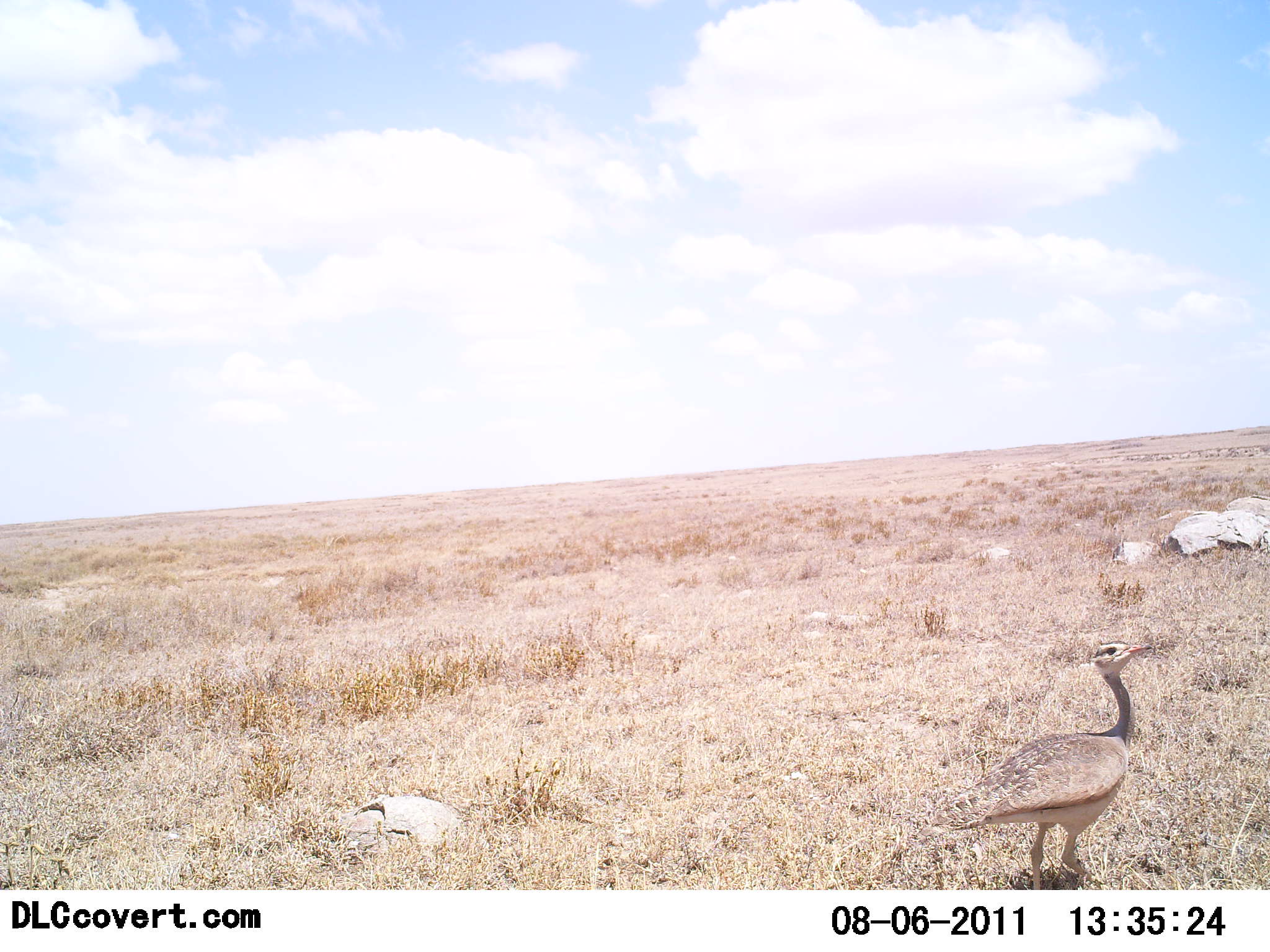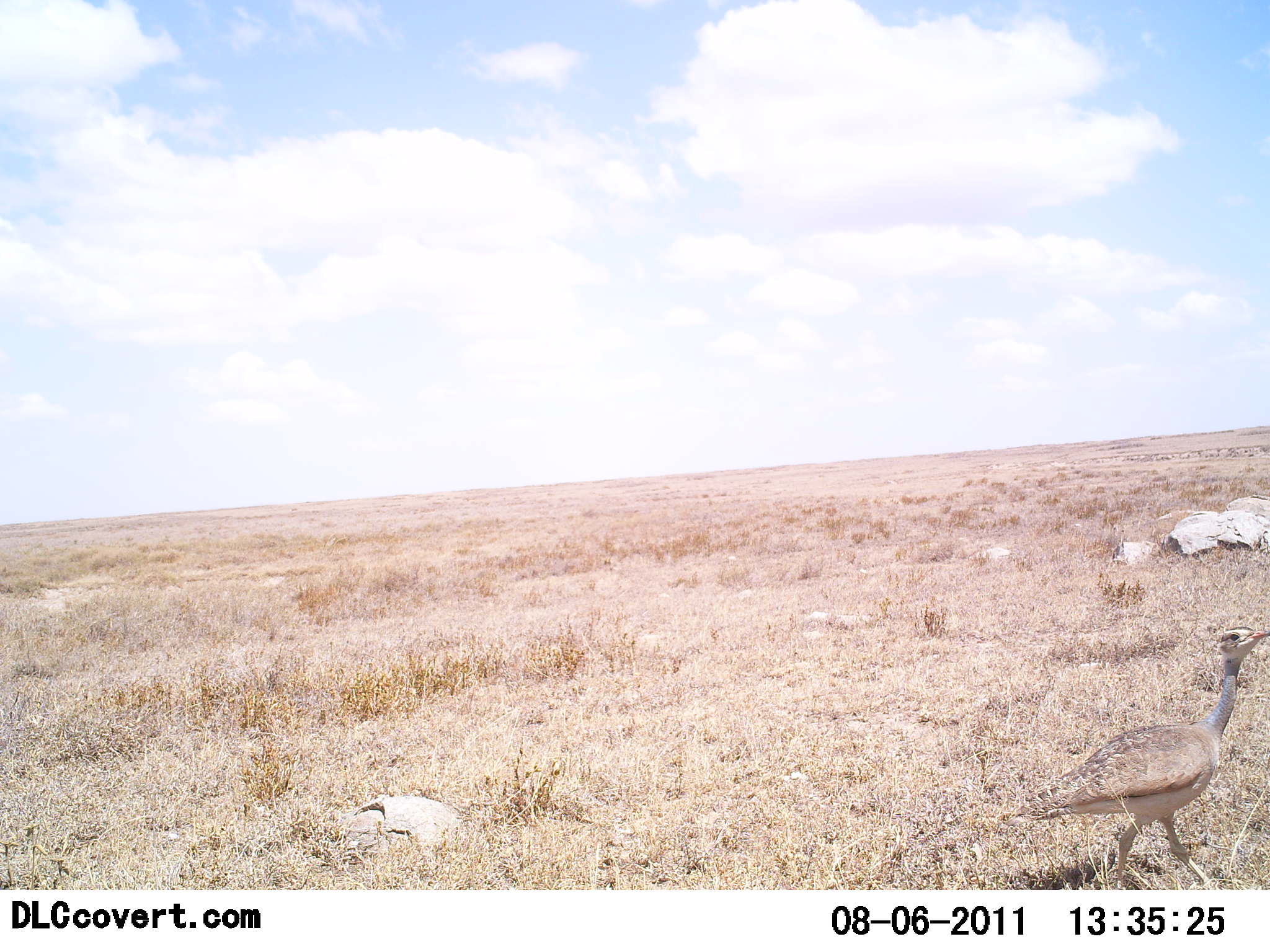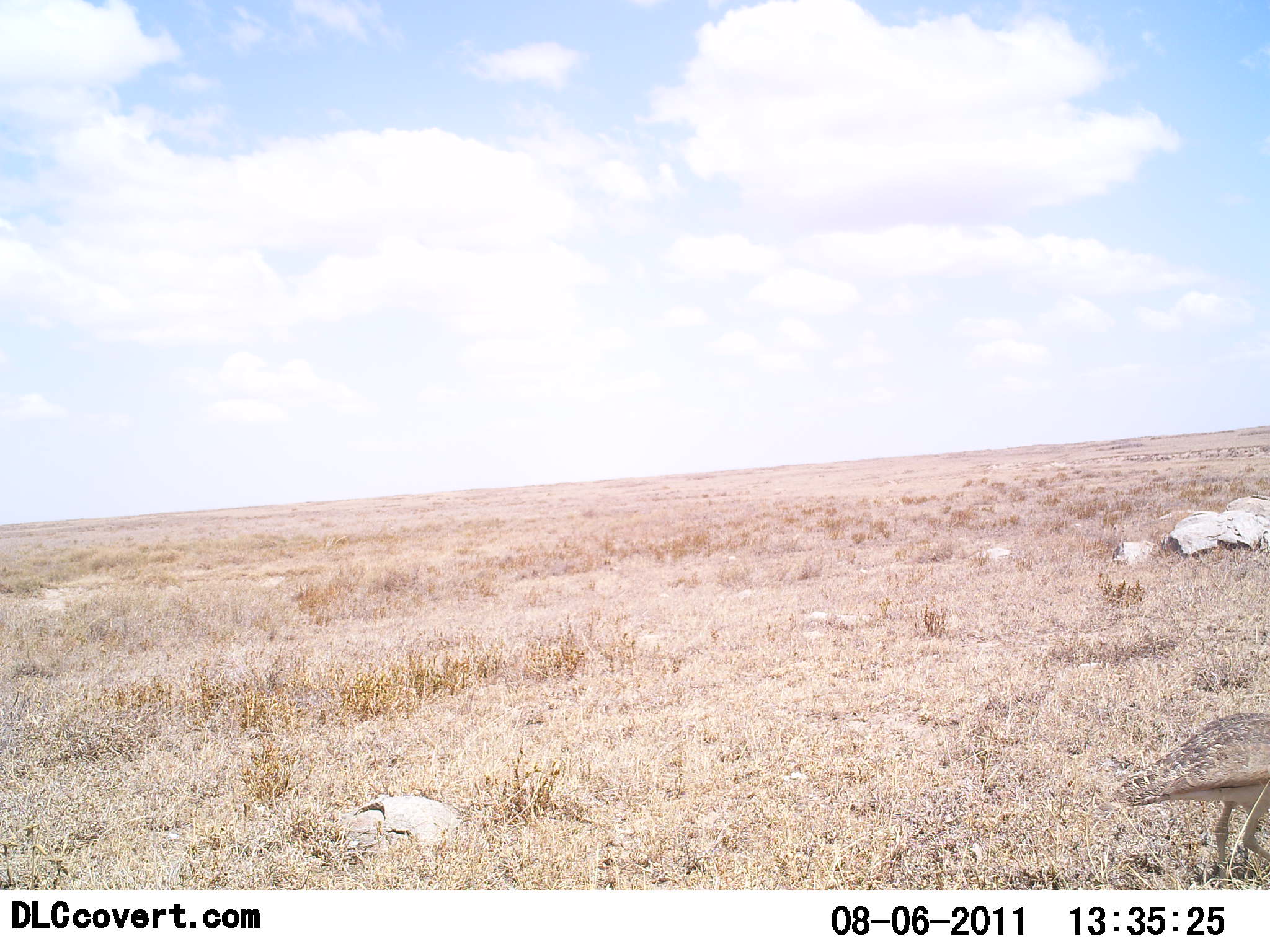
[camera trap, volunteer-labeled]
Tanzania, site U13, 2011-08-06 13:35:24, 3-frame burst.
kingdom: Animalia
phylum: Chordata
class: Aves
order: Otidiformes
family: Otididae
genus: Ardeotis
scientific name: Ardeotis kori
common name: kori bustard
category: koribustard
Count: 1.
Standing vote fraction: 10%.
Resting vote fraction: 0%.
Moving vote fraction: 100%.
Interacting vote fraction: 0%.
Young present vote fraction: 0%.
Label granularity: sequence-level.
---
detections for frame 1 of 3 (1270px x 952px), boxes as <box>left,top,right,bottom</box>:
animal: <box>916,638,1155,890</box>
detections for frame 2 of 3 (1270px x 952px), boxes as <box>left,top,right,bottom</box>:
animal: <box>1010,625,1269,891</box>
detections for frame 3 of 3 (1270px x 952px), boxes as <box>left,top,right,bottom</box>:
animal: <box>1111,711,1270,890</box>